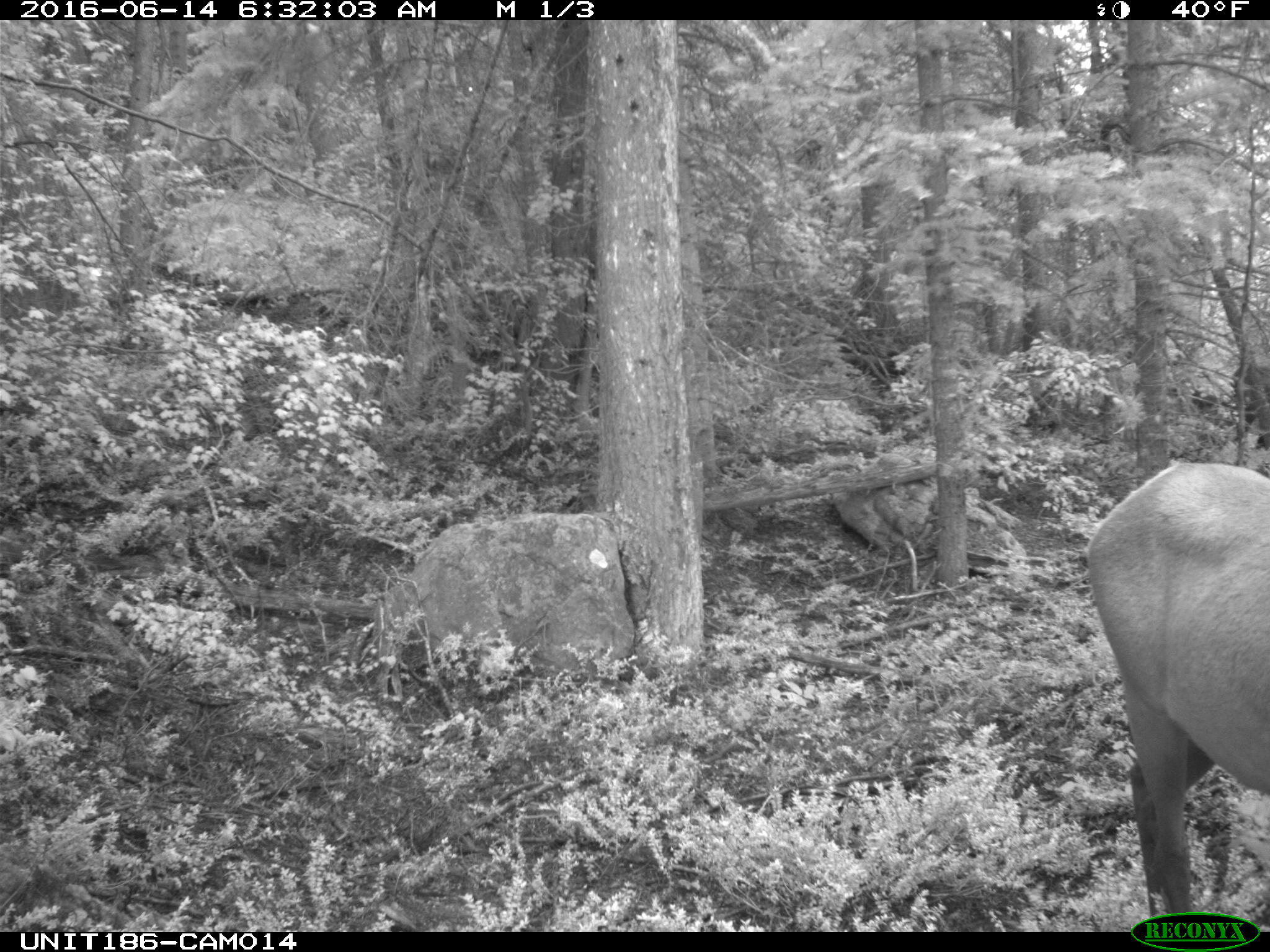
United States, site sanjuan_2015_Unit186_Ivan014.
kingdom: Animalia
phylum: Chordata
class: Mammalia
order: Artiodactyla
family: Cervidae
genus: Cervus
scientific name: Cervus elaphus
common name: red deer